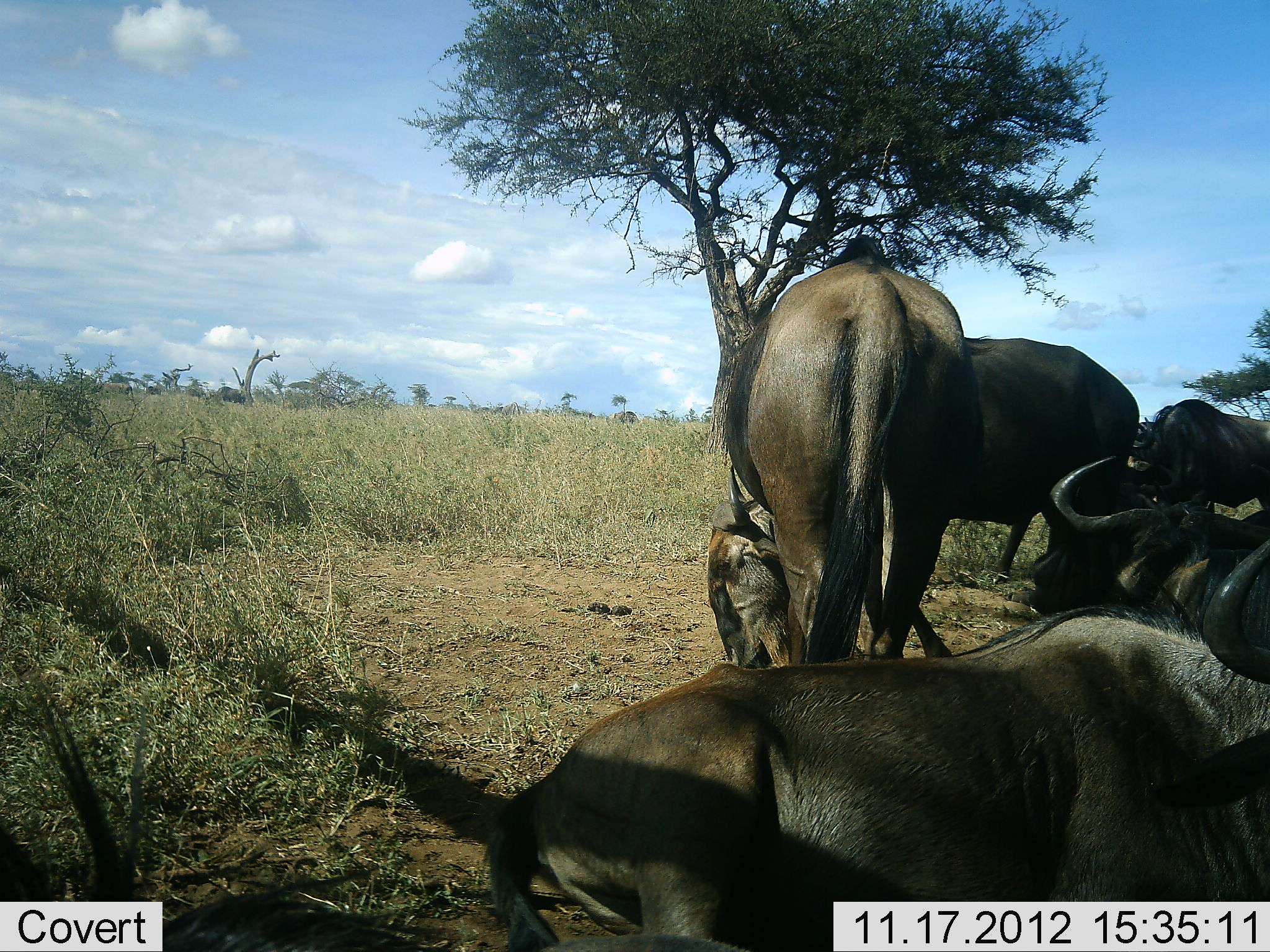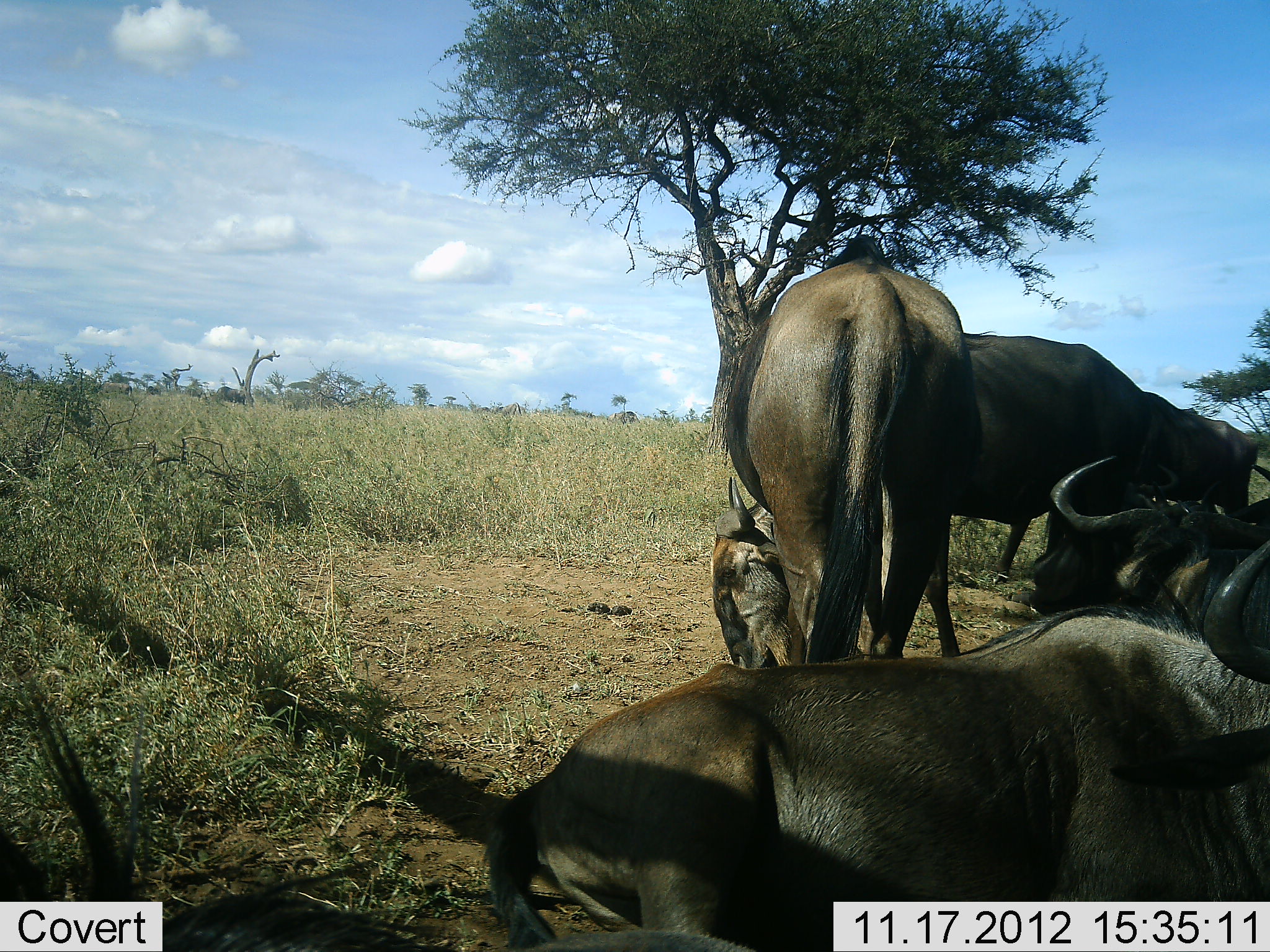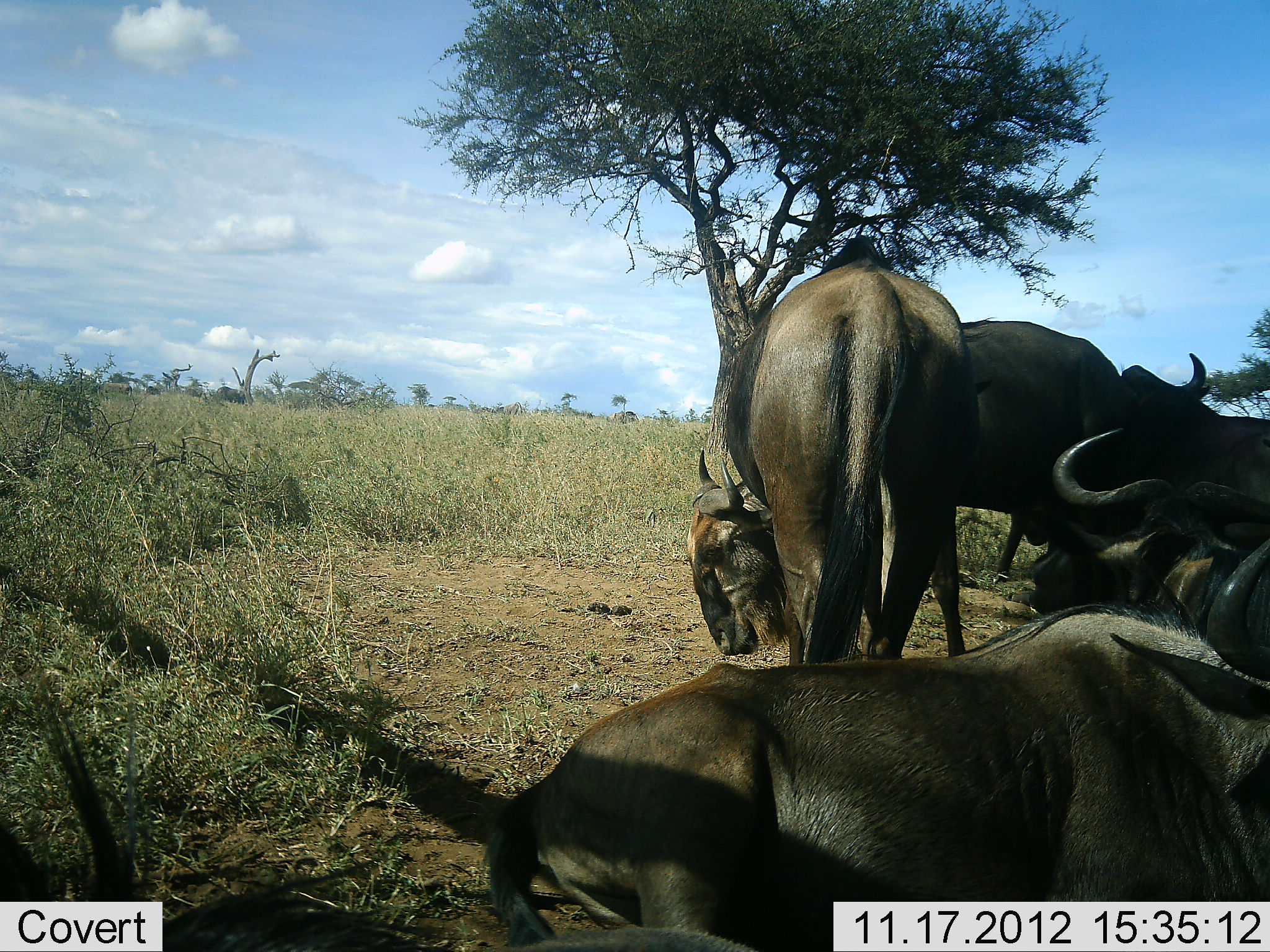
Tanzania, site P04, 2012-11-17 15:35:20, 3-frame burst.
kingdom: Animalia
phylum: Chordata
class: Mammalia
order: Artiodactyla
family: Bovidae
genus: Connochaetes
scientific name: Connochaetes taurinus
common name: blue wildebeest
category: wildebeest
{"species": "wildebeest (blue wildebeest) (Connochaetes taurinus)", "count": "5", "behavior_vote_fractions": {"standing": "70%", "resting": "90%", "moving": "30%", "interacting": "10%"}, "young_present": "10%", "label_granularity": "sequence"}